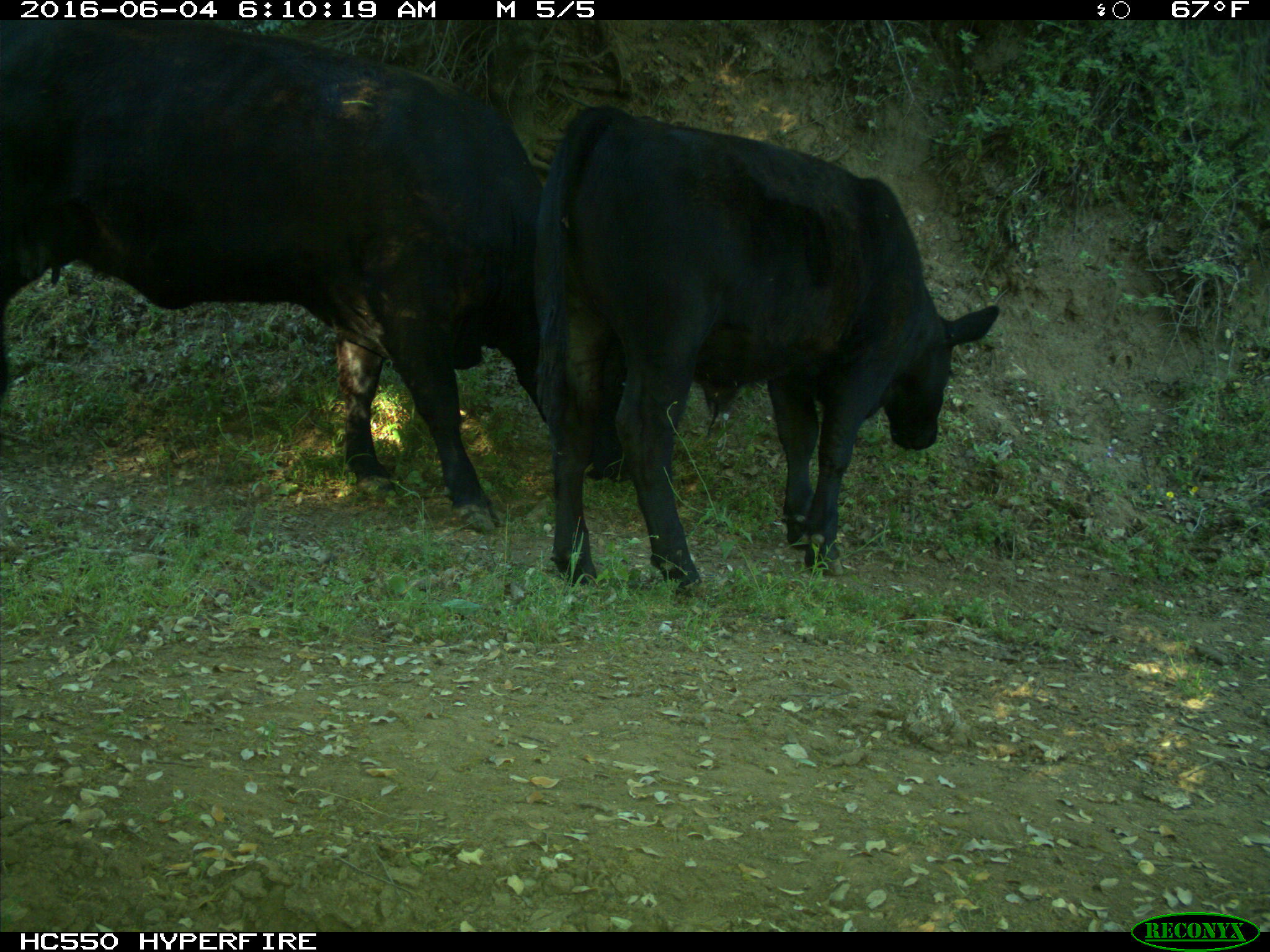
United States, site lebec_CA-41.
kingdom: Animalia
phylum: Chordata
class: Mammalia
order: Artiodactyla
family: Bovidae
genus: Bos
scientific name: Bos taurus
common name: domestic cow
Bos taurus (domestic cow).